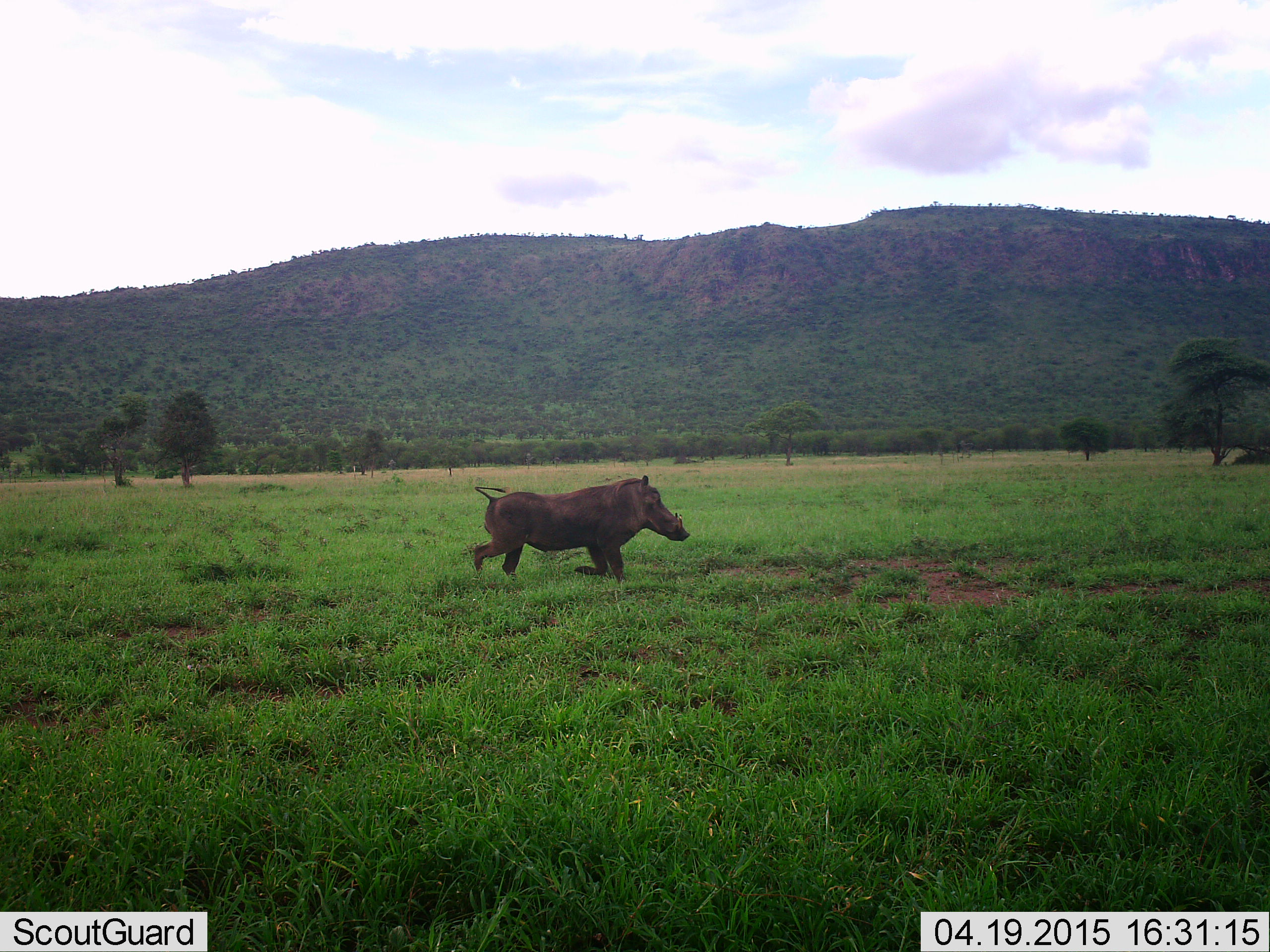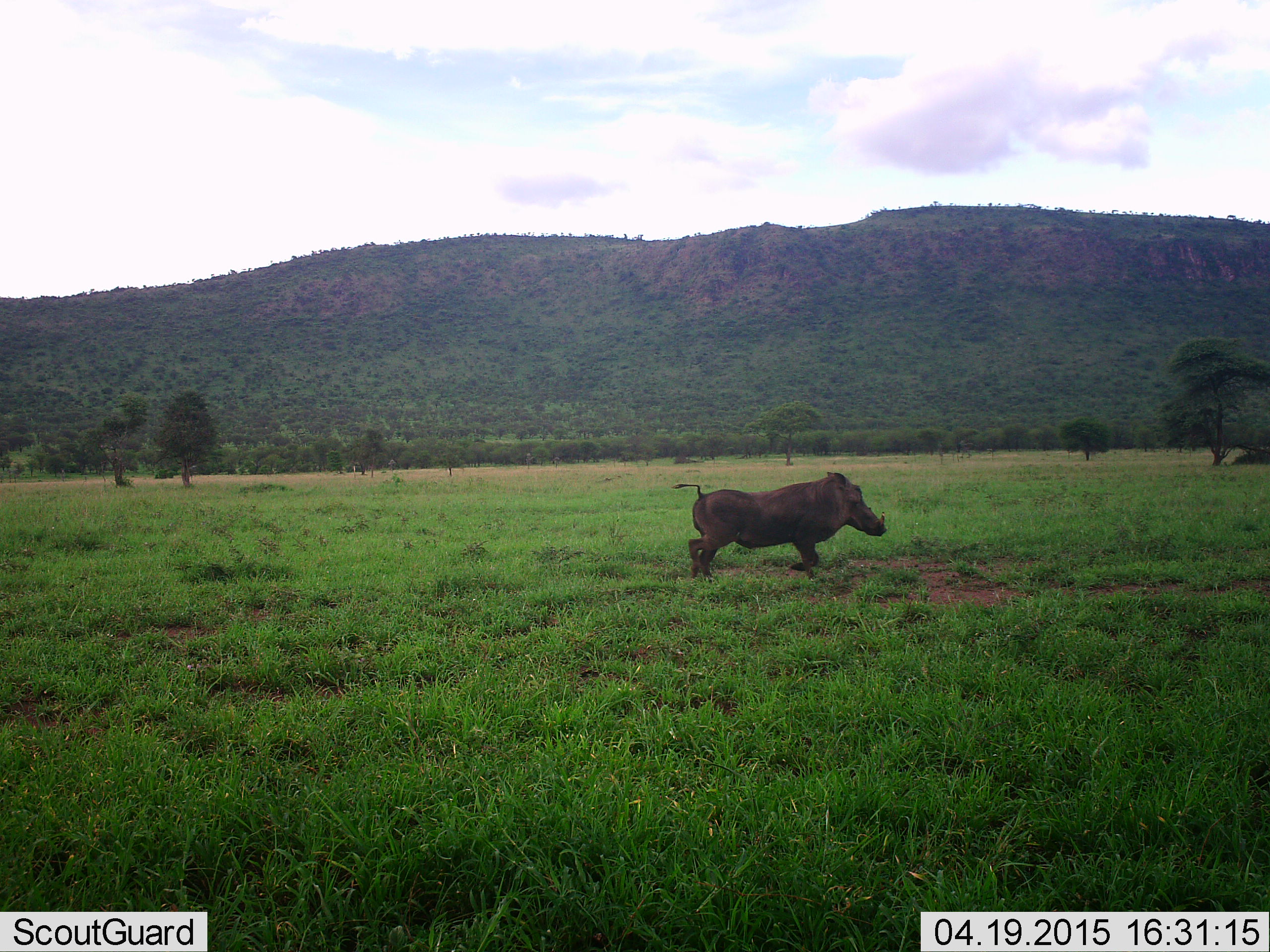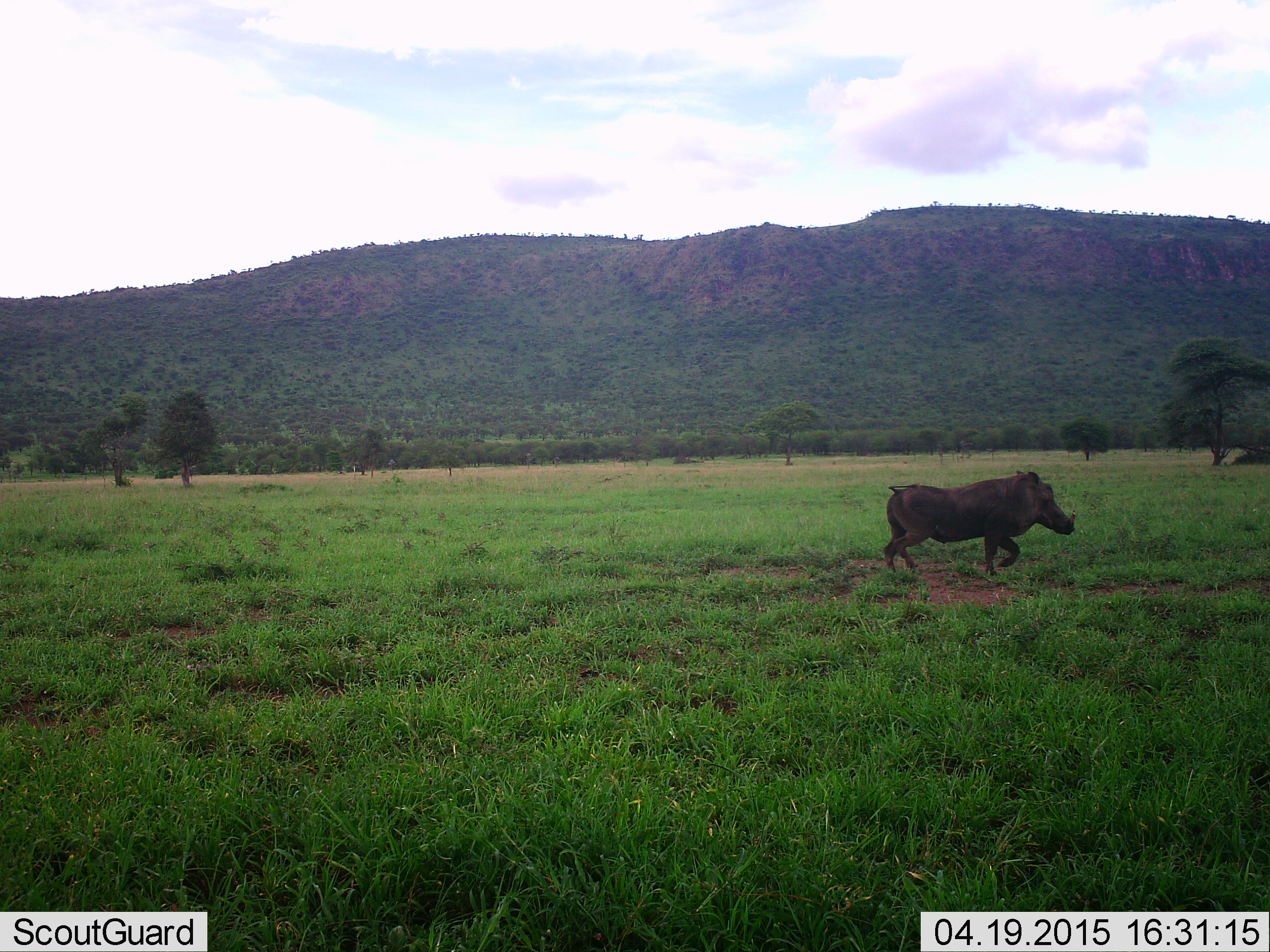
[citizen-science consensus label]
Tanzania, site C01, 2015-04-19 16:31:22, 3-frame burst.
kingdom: Animalia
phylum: Chordata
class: Mammalia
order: Artiodactyla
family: Suidae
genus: Phacochoerus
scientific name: Phacochoerus africanus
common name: warthog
Warthog (Phacochoerus africanus), count 1. Behavior (volunteer vote fractions): standing 10%, resting 0%, moving 100%, interacting 0%. Young present (vote fraction): 0%. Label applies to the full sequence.